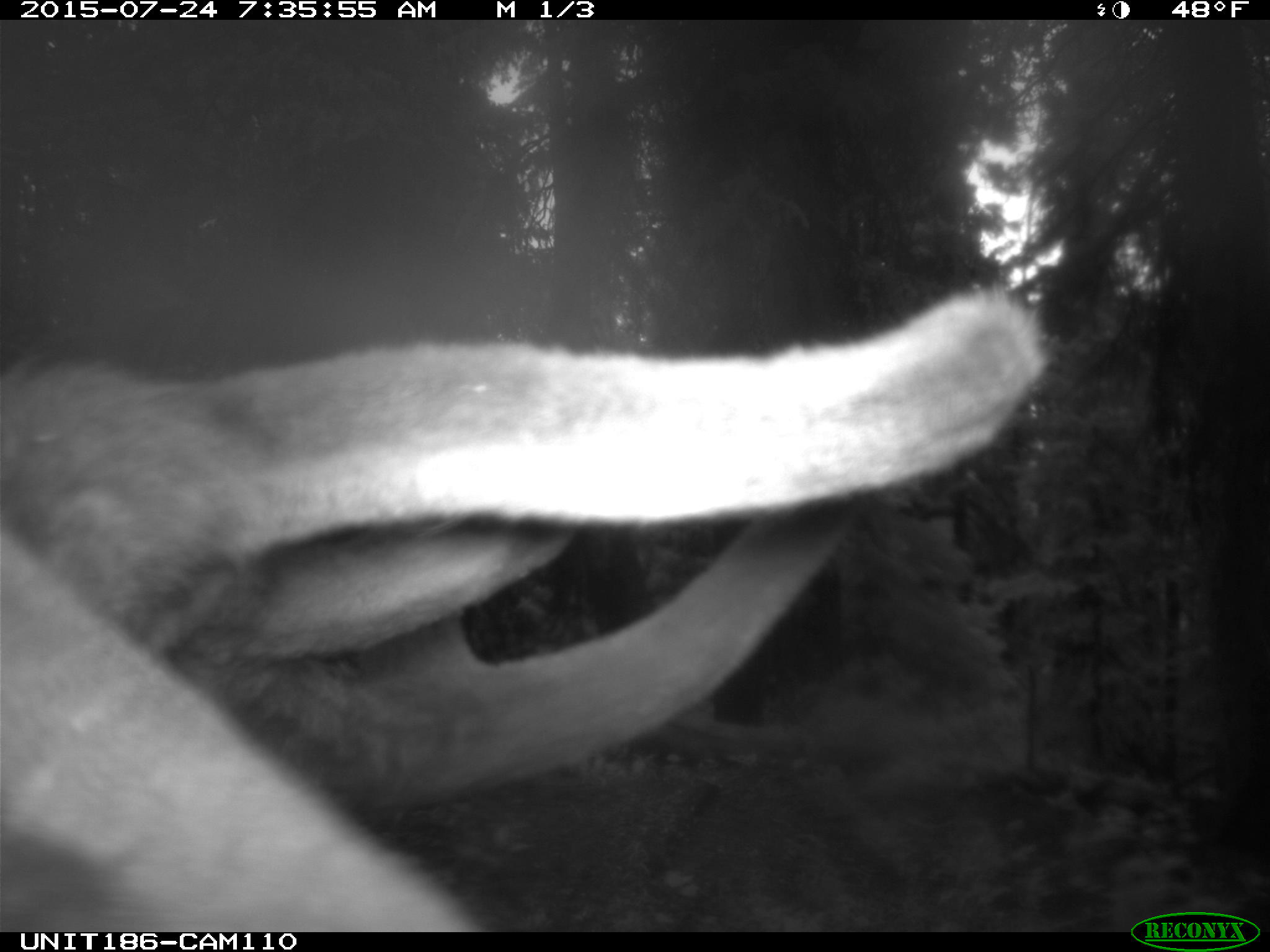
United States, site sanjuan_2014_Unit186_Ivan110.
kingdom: Animalia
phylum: Chordata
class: Mammalia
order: Artiodactyla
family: Cervidae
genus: Cervus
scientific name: Cervus elaphus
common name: red deer